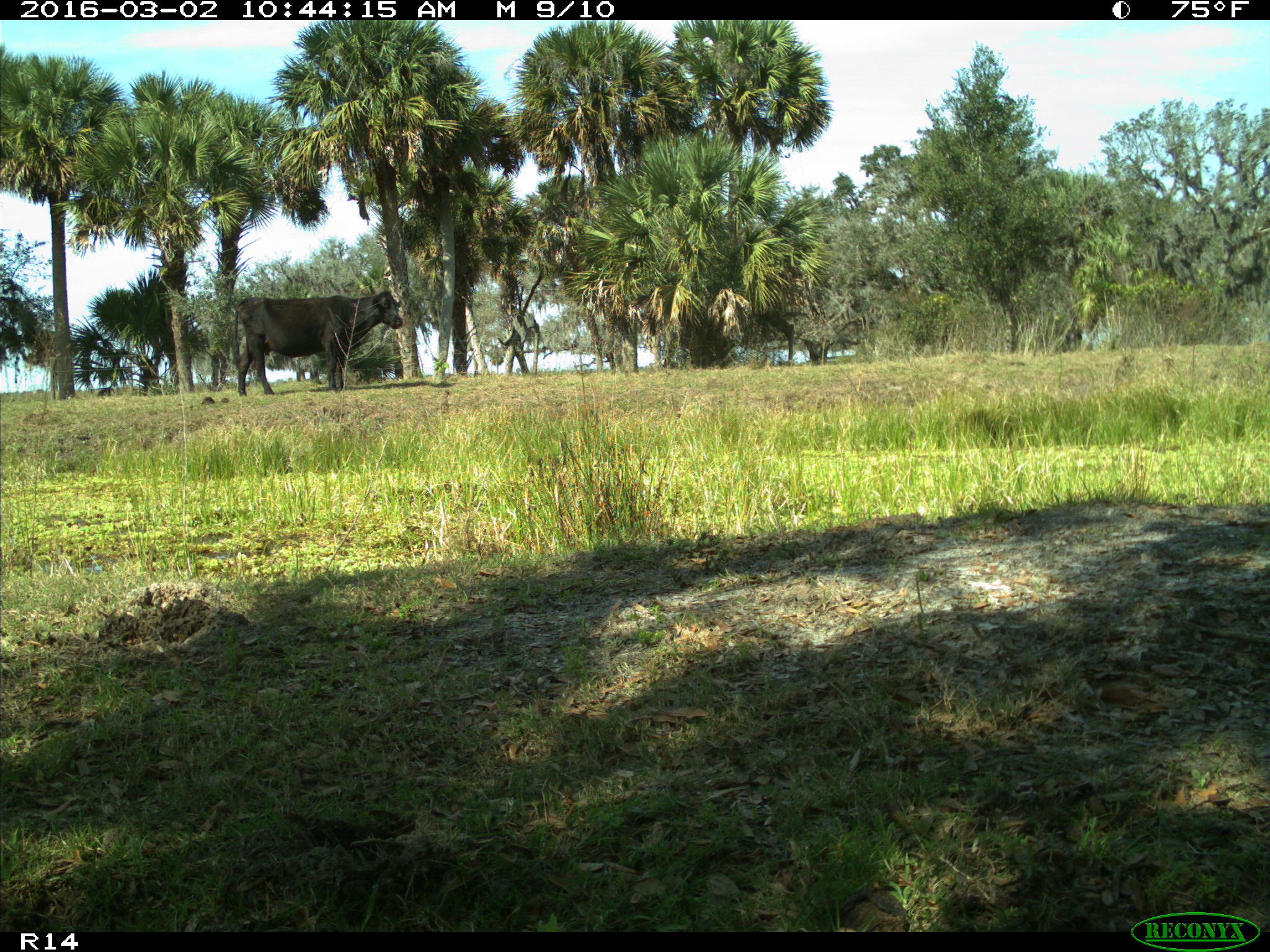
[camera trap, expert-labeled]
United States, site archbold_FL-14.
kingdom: Animalia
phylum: Chordata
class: Mammalia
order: Artiodactyla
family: Bovidae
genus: Bos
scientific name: Bos taurus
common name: domestic cow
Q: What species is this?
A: Bos taurus (domestic cow).